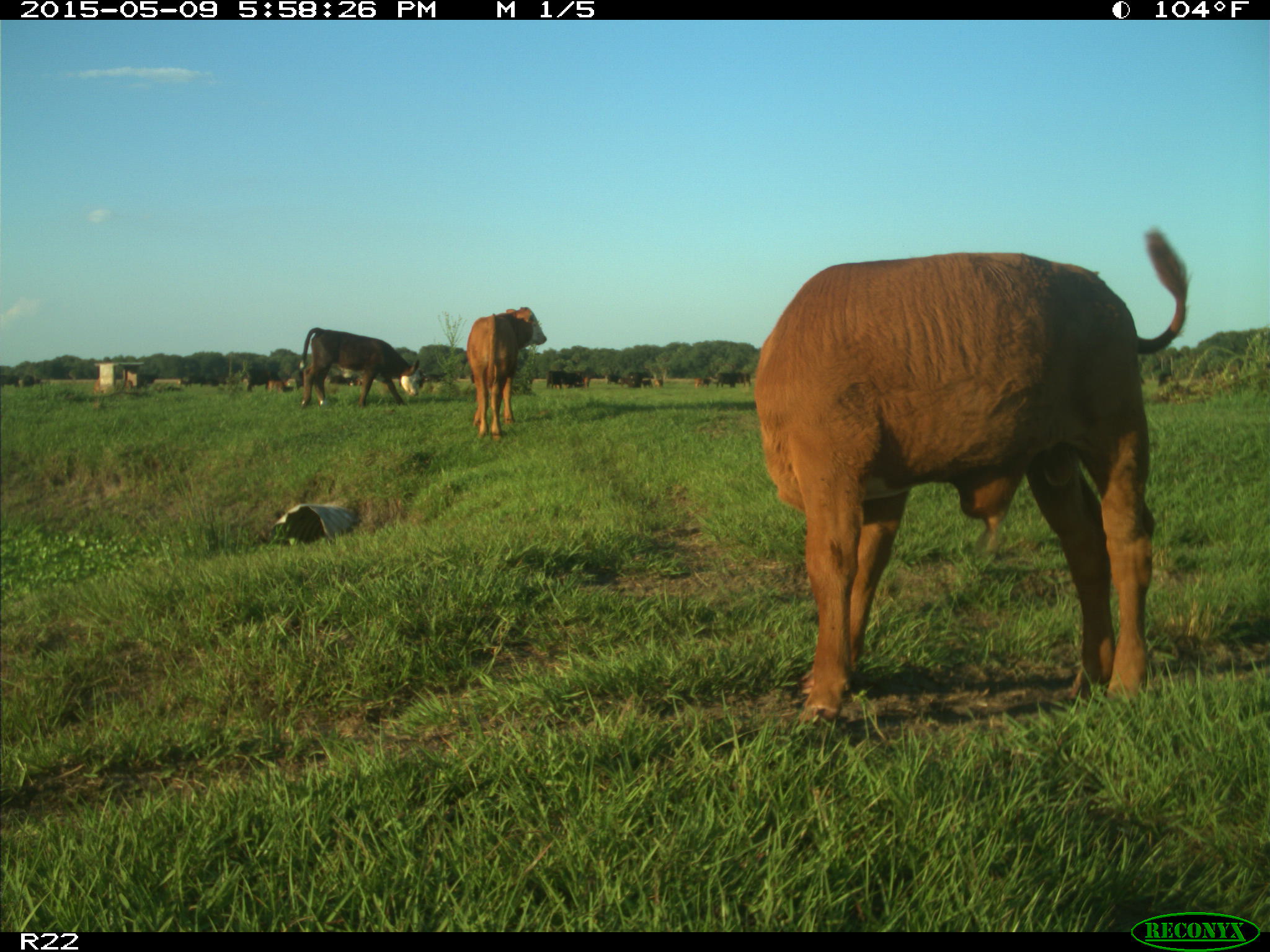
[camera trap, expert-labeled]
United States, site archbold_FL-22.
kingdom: Animalia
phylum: Chordata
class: Mammalia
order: Artiodactyla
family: Bovidae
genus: Bos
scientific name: Bos taurus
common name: domestic cow